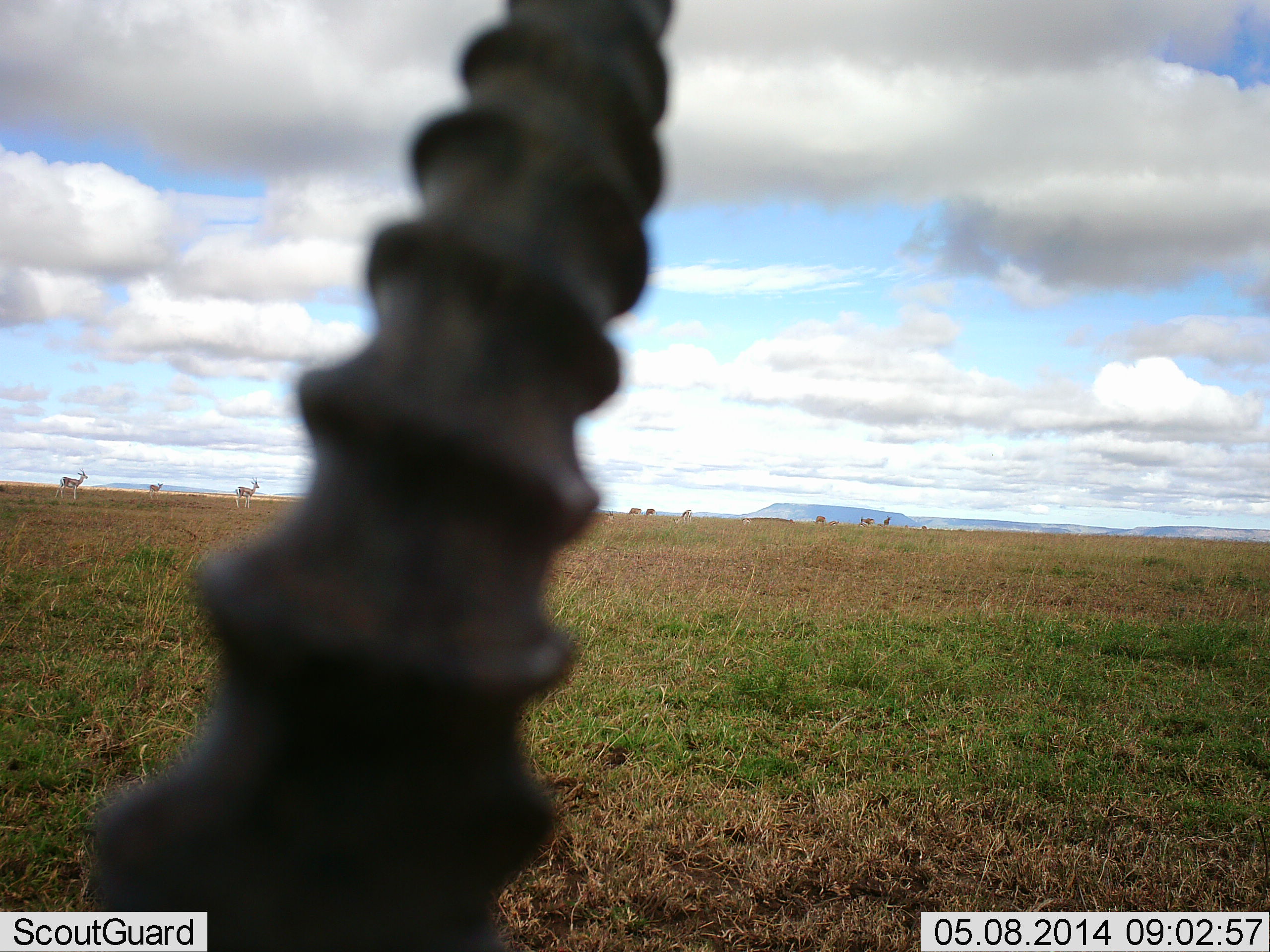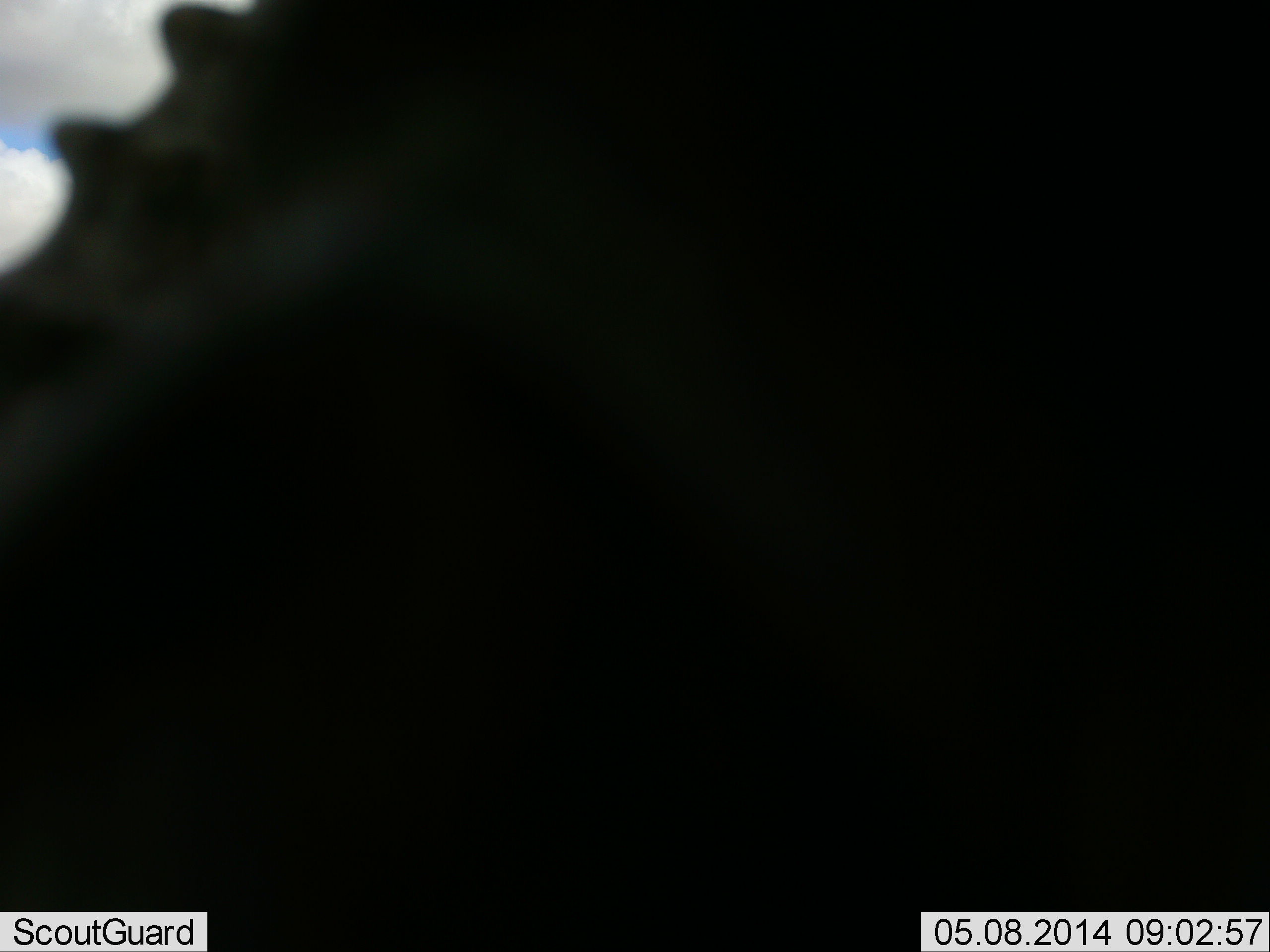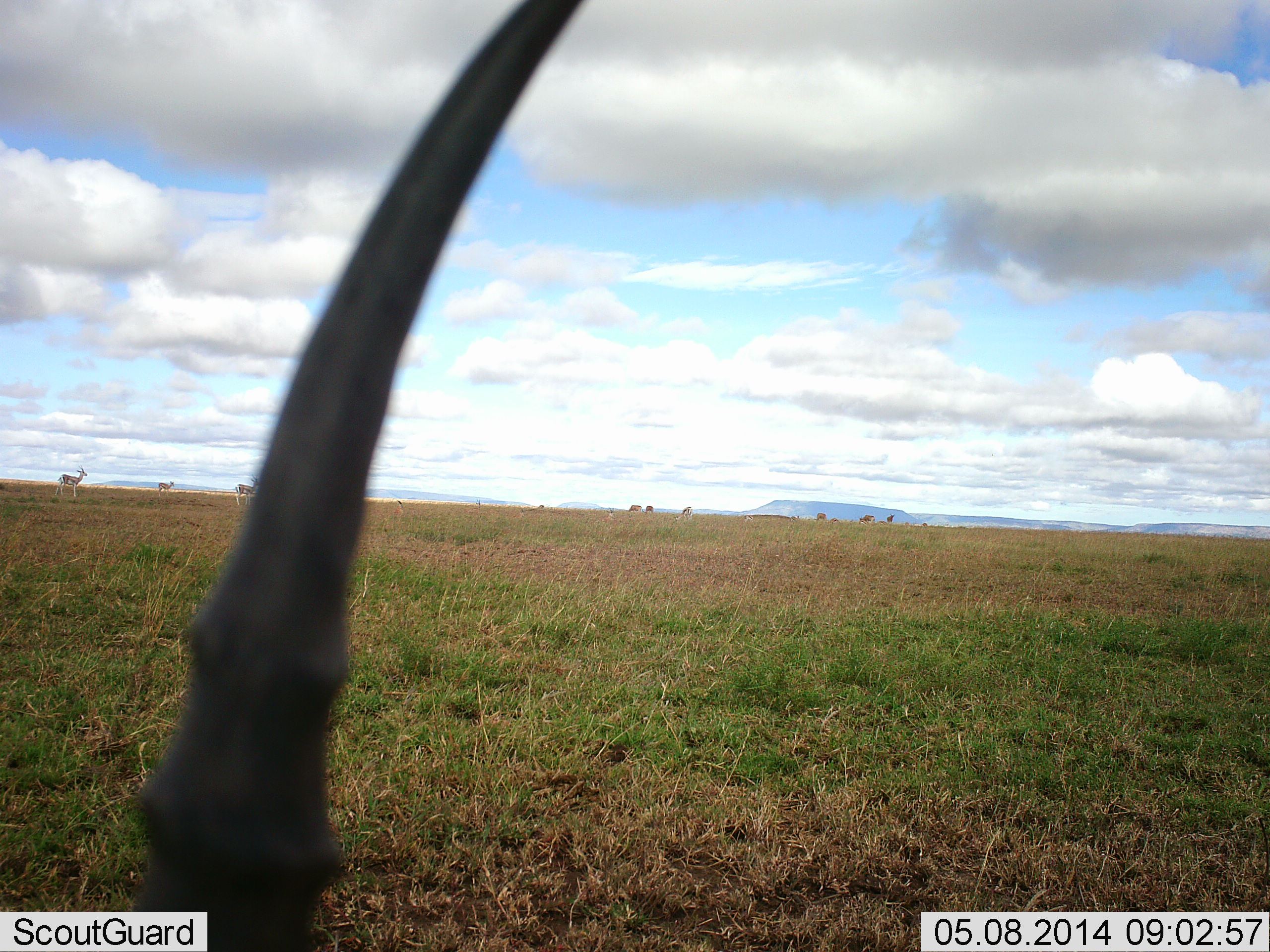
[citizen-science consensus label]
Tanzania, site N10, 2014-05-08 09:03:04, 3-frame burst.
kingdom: Animalia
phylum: Chordata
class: Mammalia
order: Artiodactyla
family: Bovidae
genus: Eudorcas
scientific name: Eudorcas thomsonii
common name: thomson's gazelle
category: gazellethomsons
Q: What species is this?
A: Gazellethomsons (thomson's gazelle) (Eudorcas thomsonii).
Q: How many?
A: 4.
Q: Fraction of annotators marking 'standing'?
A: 78%.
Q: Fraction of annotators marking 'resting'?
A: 11%.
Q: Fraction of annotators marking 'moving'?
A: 22%.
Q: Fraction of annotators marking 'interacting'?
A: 0%.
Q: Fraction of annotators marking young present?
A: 0%.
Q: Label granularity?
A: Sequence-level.